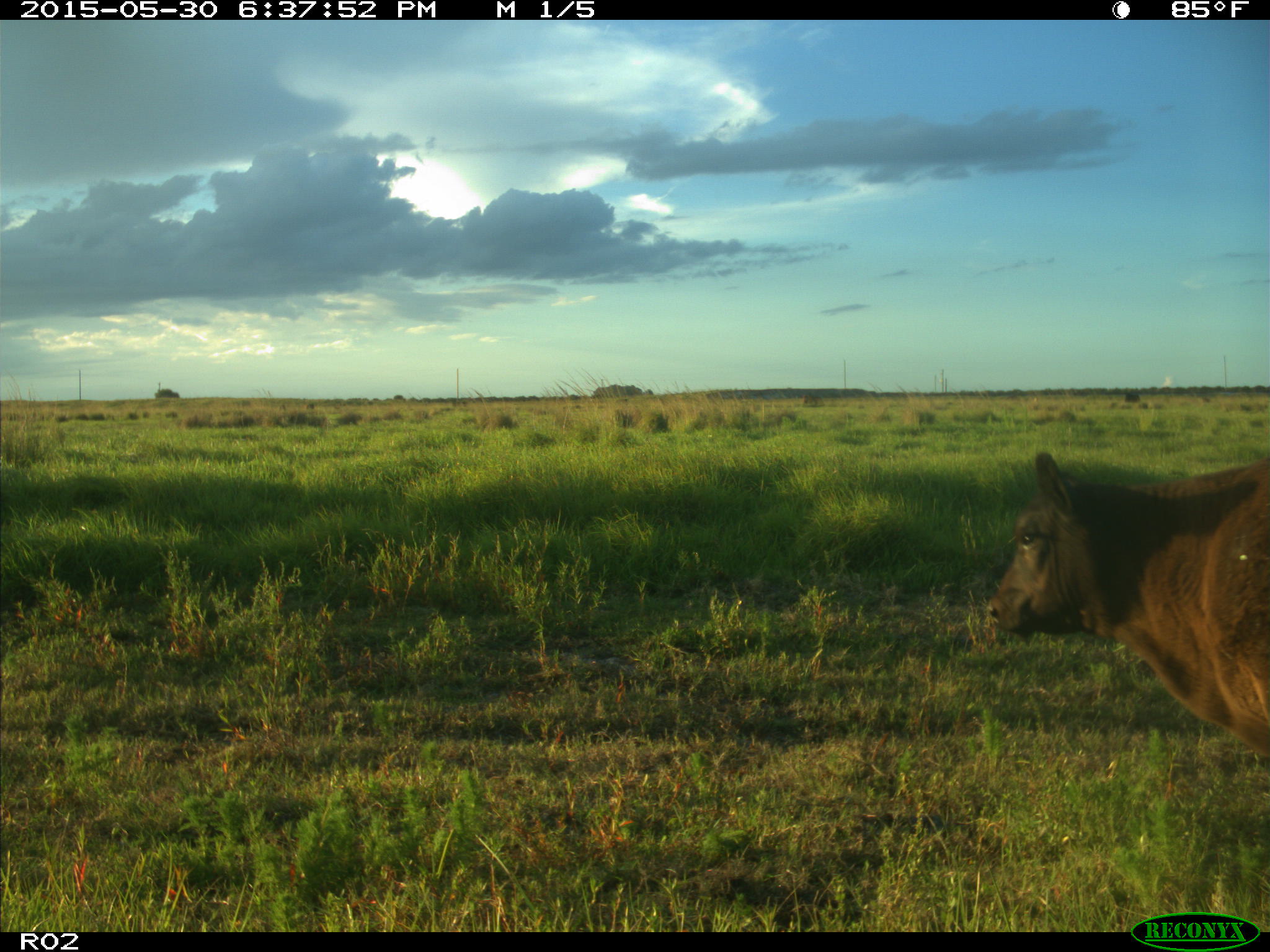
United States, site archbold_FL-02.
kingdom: Animalia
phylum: Chordata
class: Mammalia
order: Artiodactyla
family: Bovidae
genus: Bos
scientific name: Bos taurus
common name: domestic cow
Bos taurus (domestic cow).